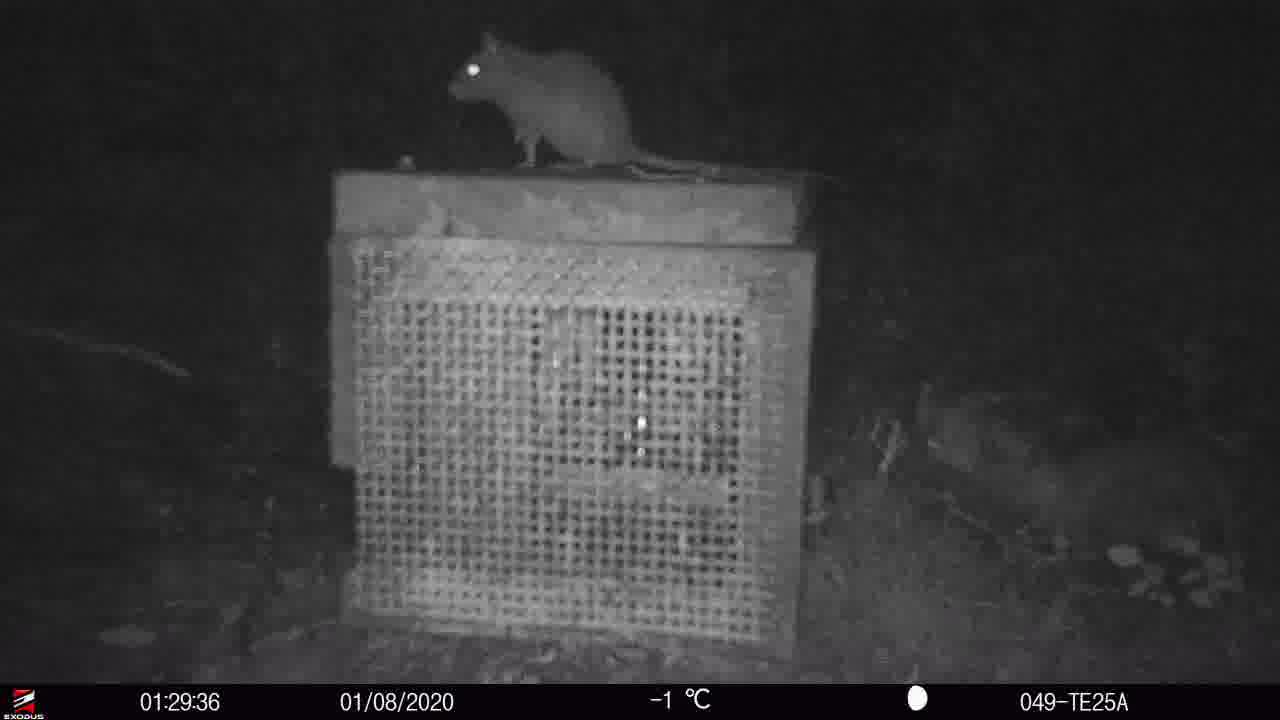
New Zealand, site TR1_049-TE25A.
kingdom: Animalia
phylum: Chordata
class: Mammalia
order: Rodentia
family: Muridae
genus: Rattus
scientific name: Rattus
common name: rat